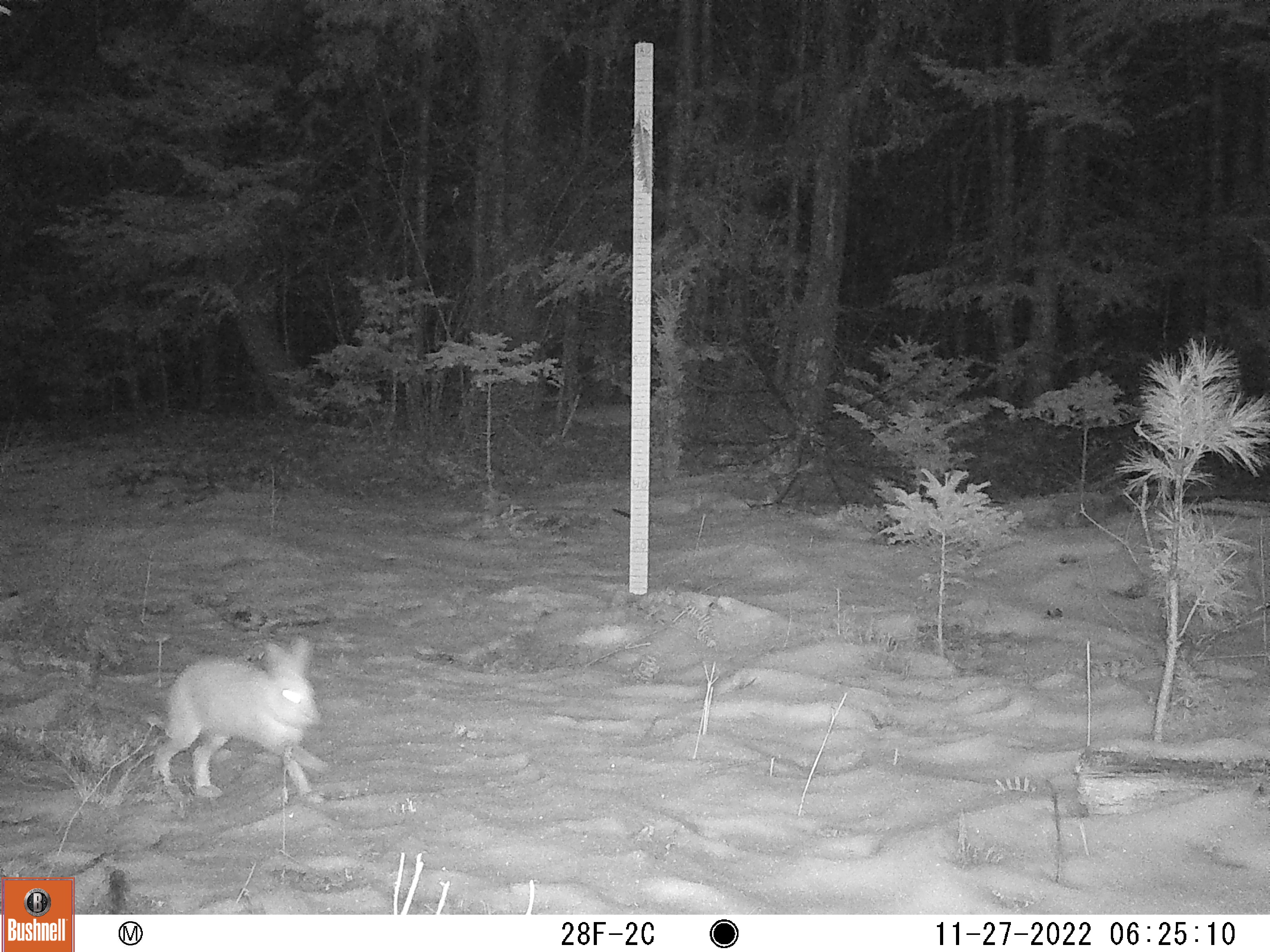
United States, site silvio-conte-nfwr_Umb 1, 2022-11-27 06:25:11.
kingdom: Animalia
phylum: Chordata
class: Mammalia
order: Lagomorpha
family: Leporidae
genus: Lepus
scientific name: Lepus americanus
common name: snowshoe hare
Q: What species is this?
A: Snowshoe hare (Lepus americanus).